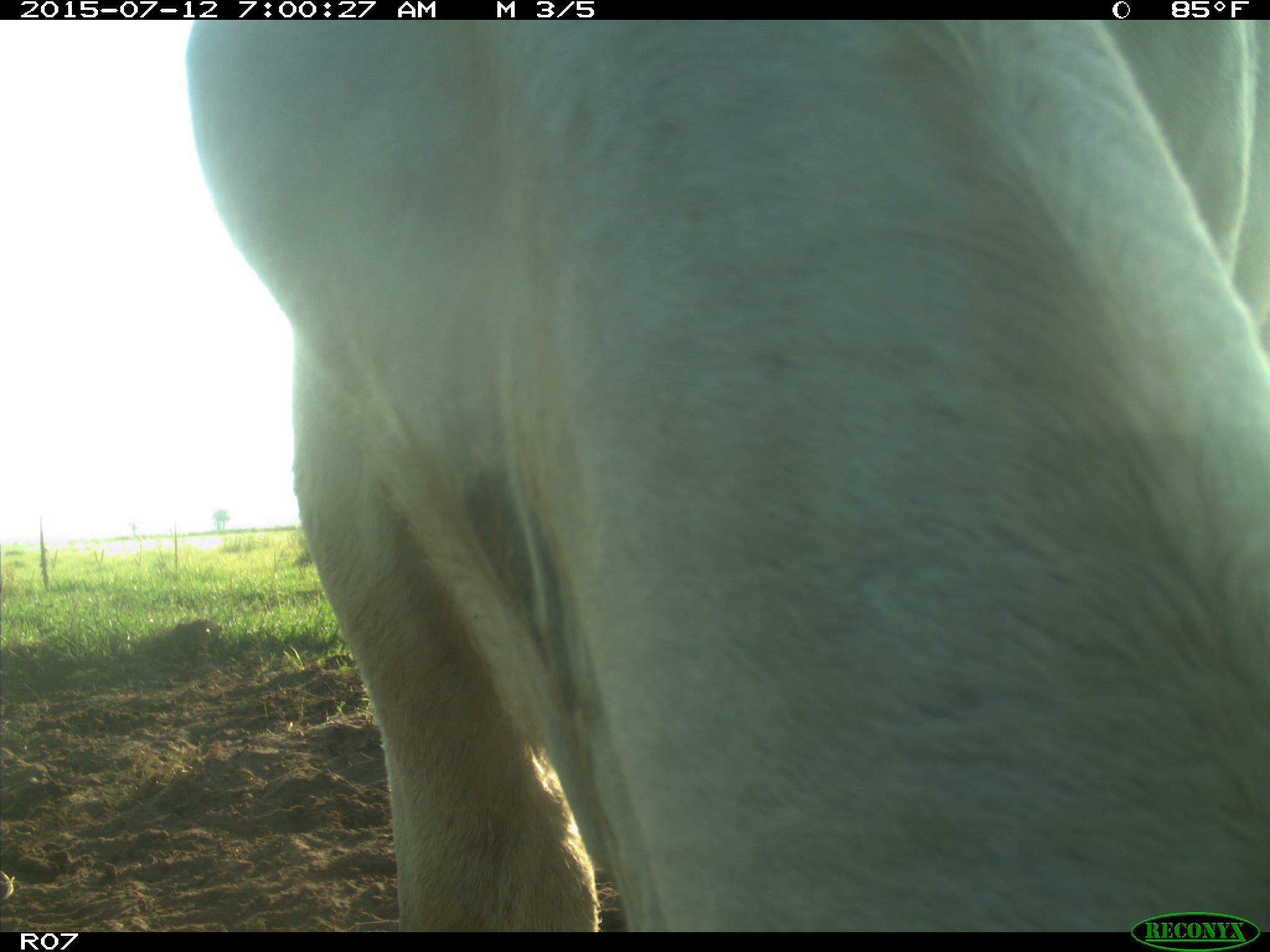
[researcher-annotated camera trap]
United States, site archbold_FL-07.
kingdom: Animalia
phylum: Chordata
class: Mammalia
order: Artiodactyla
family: Bovidae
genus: Bos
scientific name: Bos taurus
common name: domestic cow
Bos taurus (domestic cow).